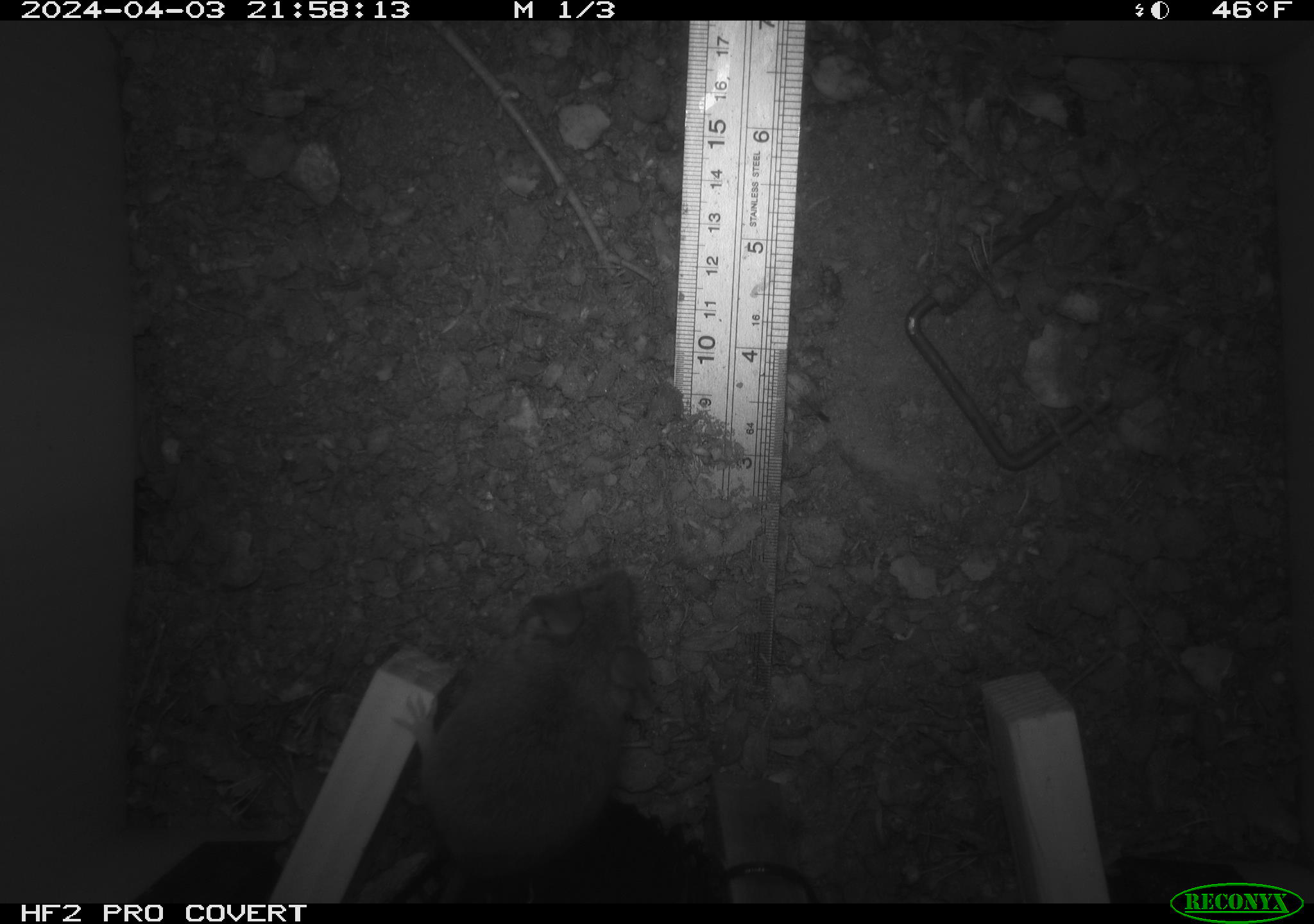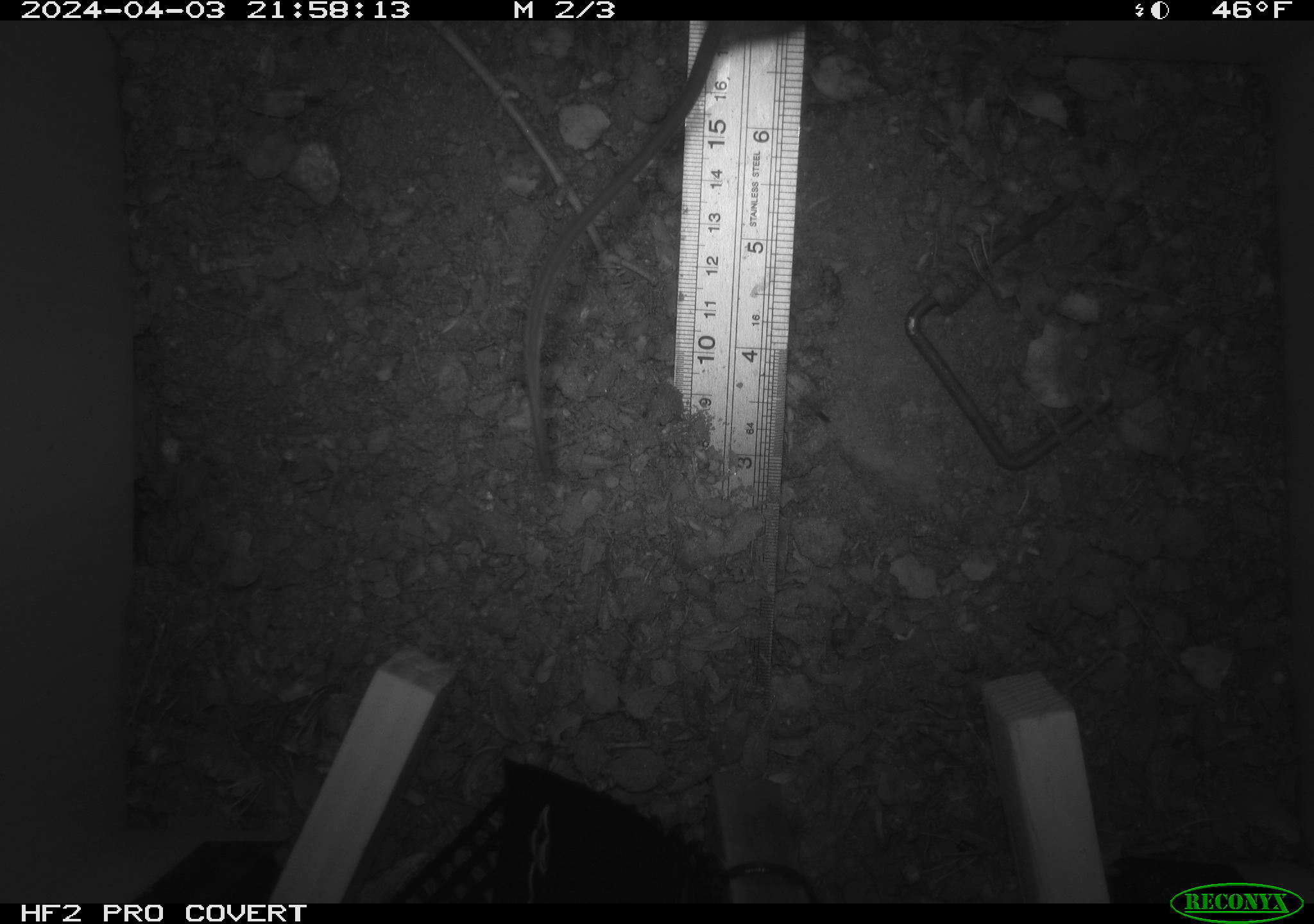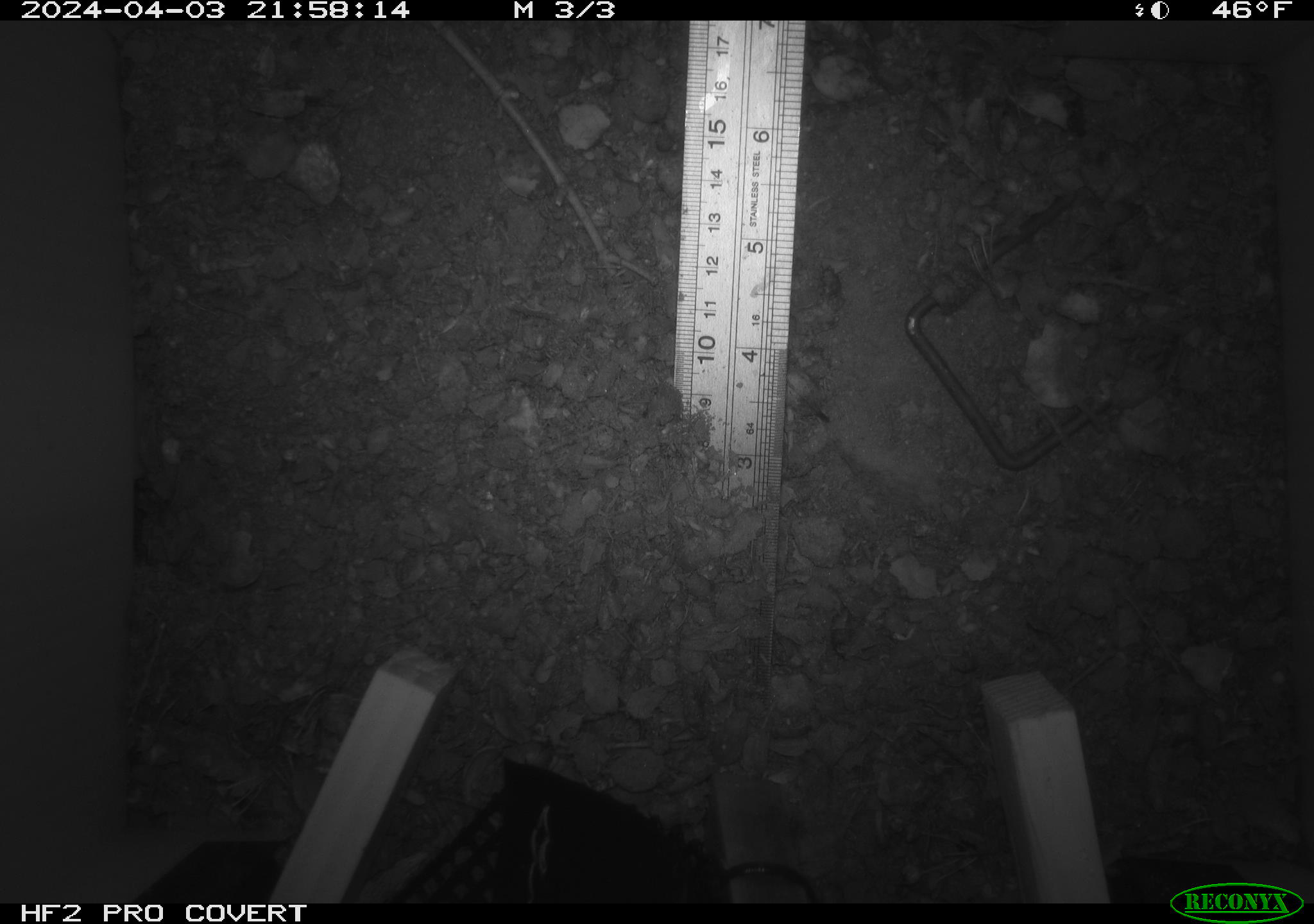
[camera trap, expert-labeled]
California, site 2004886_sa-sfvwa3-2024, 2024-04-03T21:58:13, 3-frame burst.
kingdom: Animalia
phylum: Chordata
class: Mammalia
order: Rodentia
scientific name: Rodentia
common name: mouse species